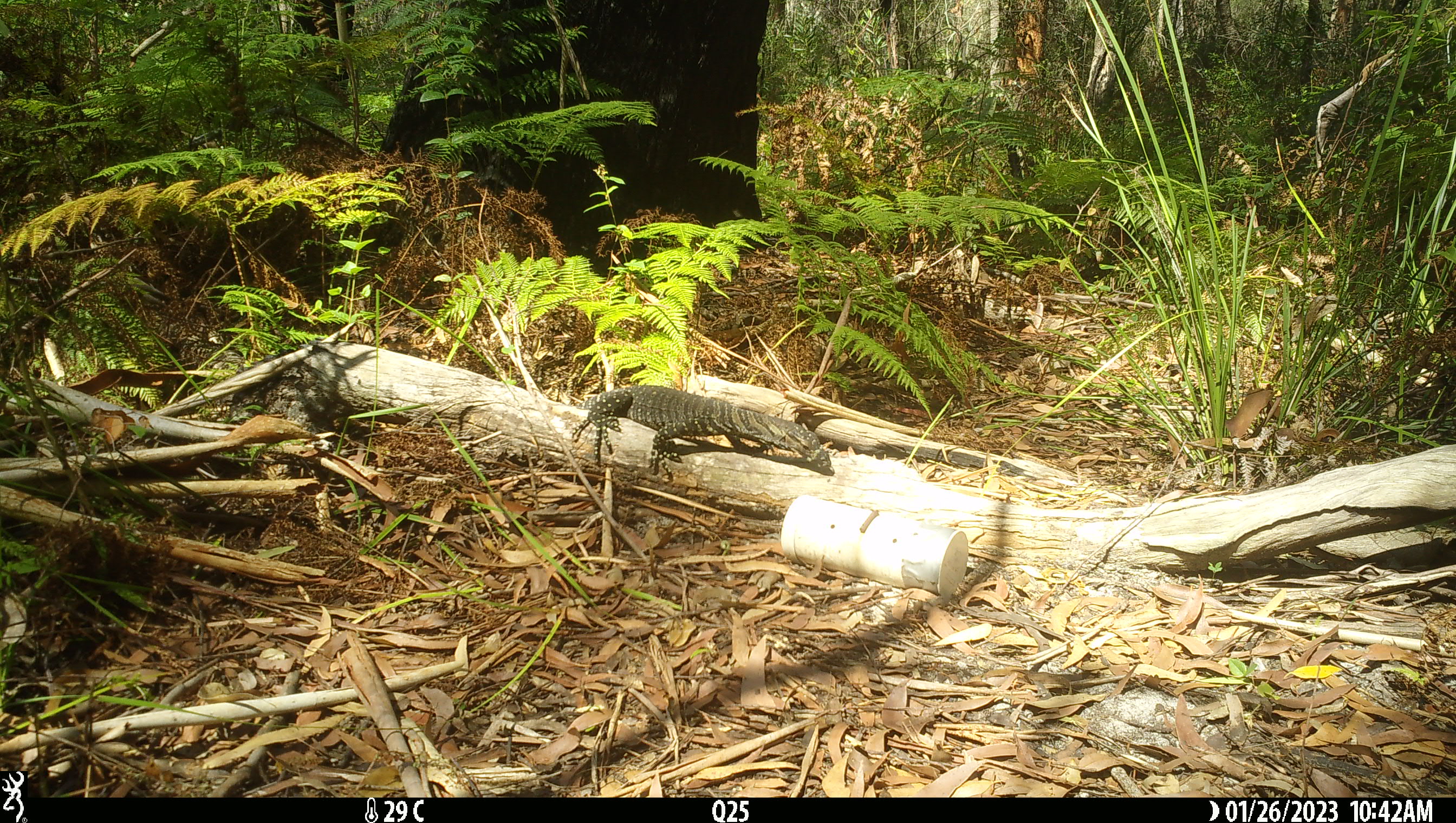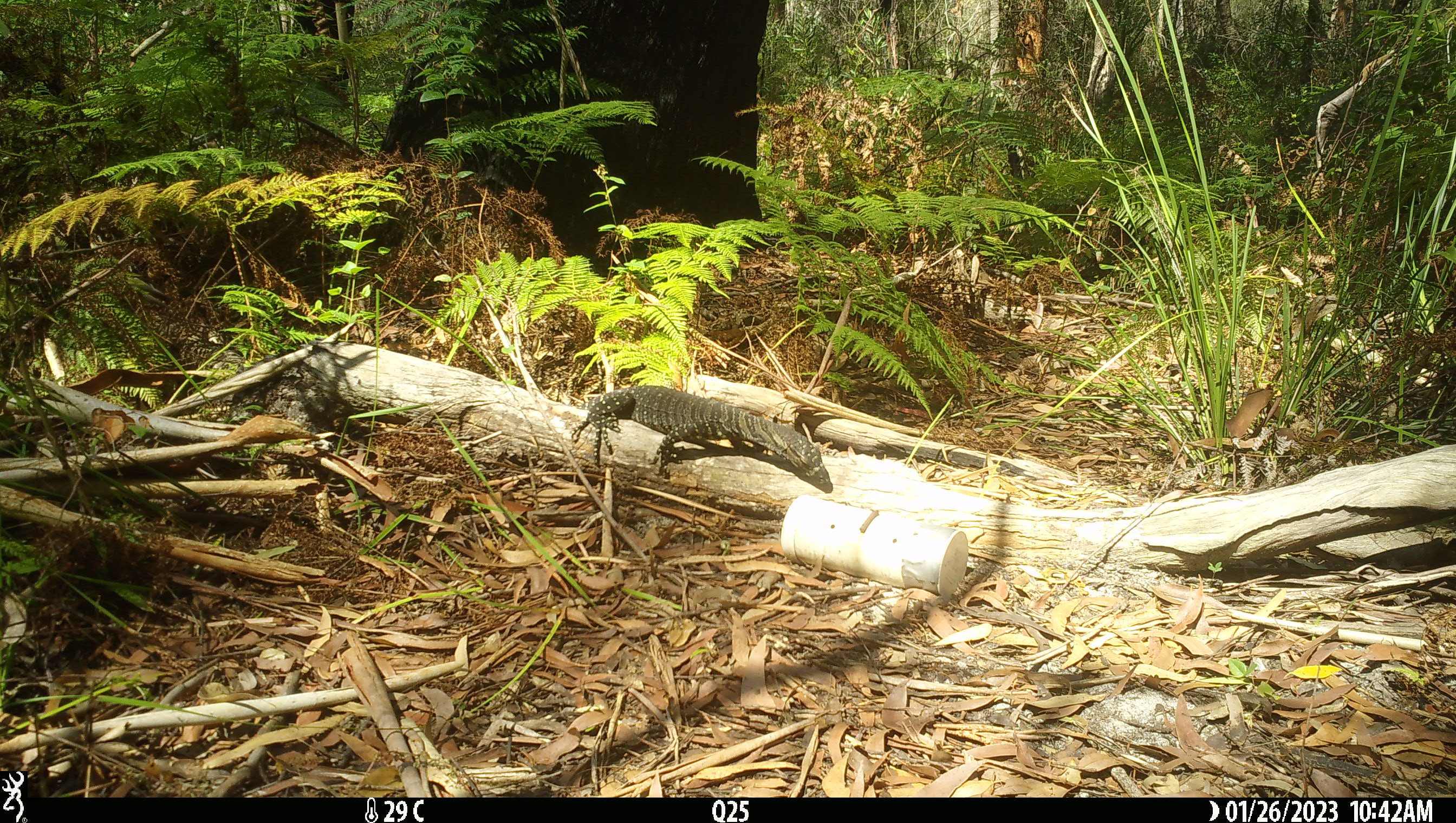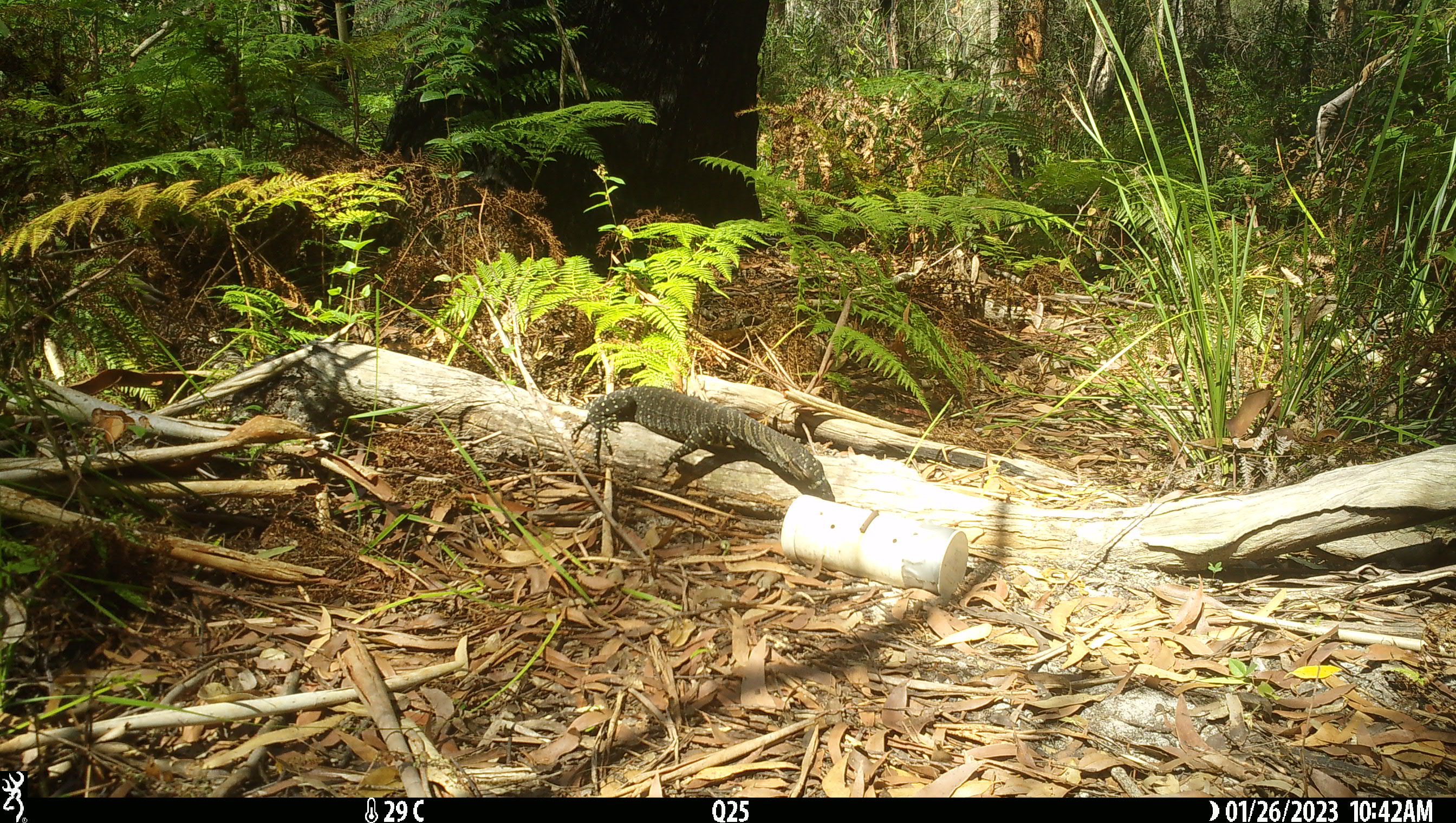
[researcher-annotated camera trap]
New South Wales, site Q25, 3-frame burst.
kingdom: Animalia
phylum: Chordata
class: Reptilia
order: Squamata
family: Varanidae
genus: Varanus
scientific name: Varanus varius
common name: lace monitor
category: goanna